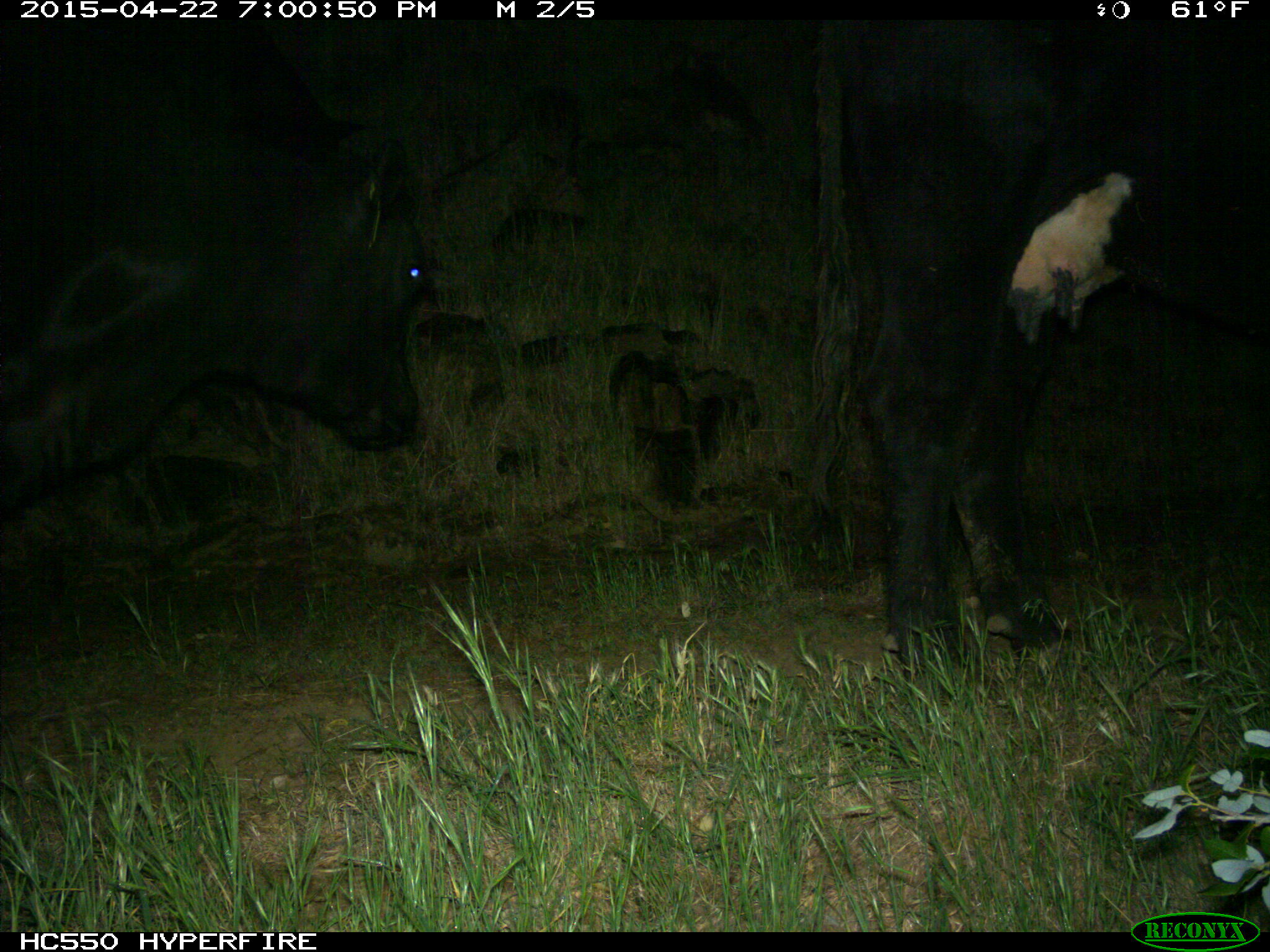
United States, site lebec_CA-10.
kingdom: Animalia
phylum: Chordata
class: Mammalia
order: Artiodactyla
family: Bovidae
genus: Bos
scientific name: Bos taurus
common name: domestic cow